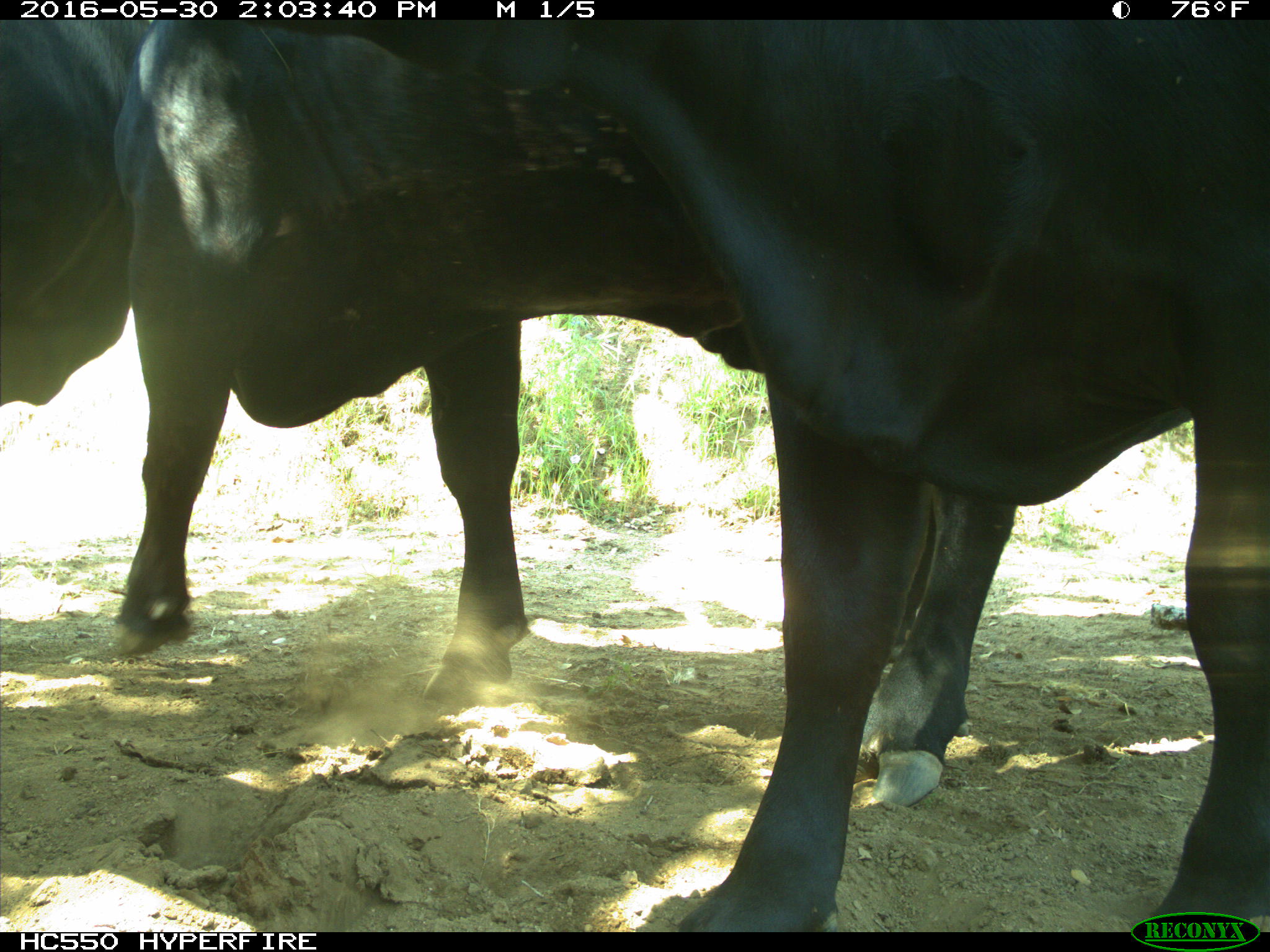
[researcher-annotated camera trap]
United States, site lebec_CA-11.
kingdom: Animalia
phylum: Chordata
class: Mammalia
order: Artiodactyla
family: Bovidae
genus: Bos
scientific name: Bos taurus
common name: domestic cow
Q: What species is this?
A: Bos taurus (domestic cow).